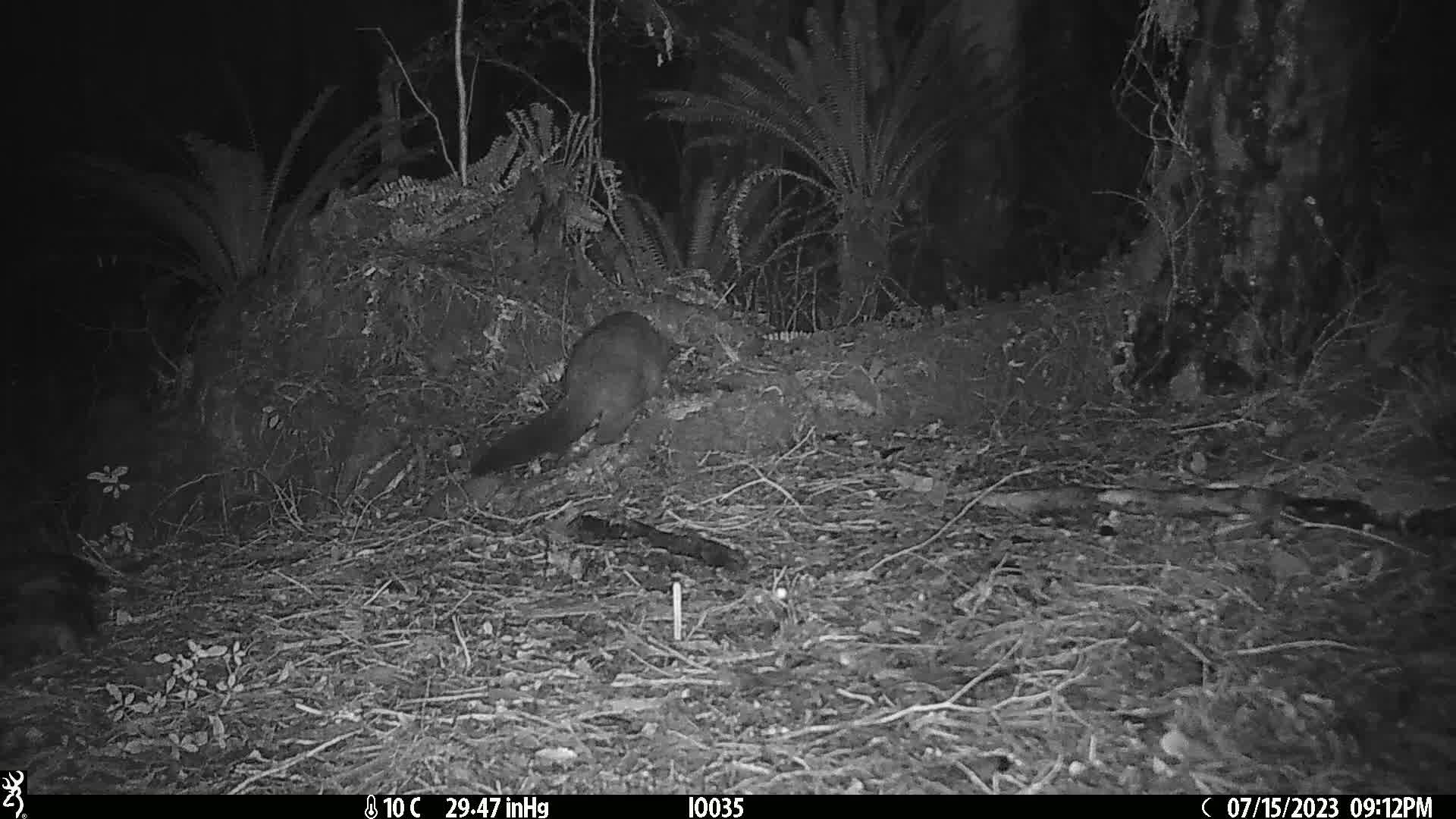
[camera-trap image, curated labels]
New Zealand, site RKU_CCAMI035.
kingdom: Animalia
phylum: Chordata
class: Mammalia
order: Diprotodontia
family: Phalangeridae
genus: Trichosurus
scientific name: Trichosurus vulpecula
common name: common brushtail possum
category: possum